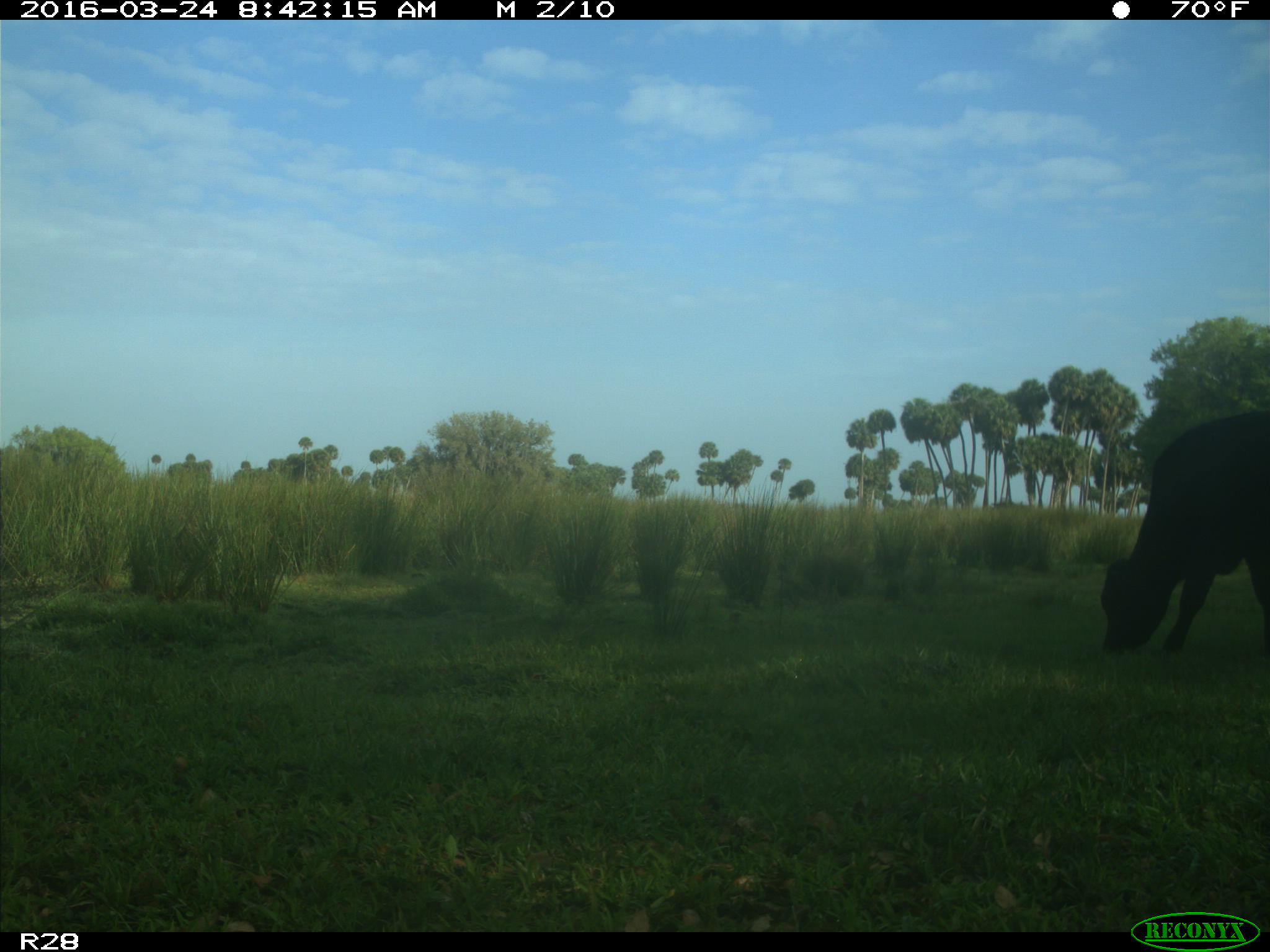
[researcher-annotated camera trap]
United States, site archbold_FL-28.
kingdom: Animalia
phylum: Chordata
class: Mammalia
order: Artiodactyla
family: Bovidae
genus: Bos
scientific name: Bos taurus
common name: domestic cow